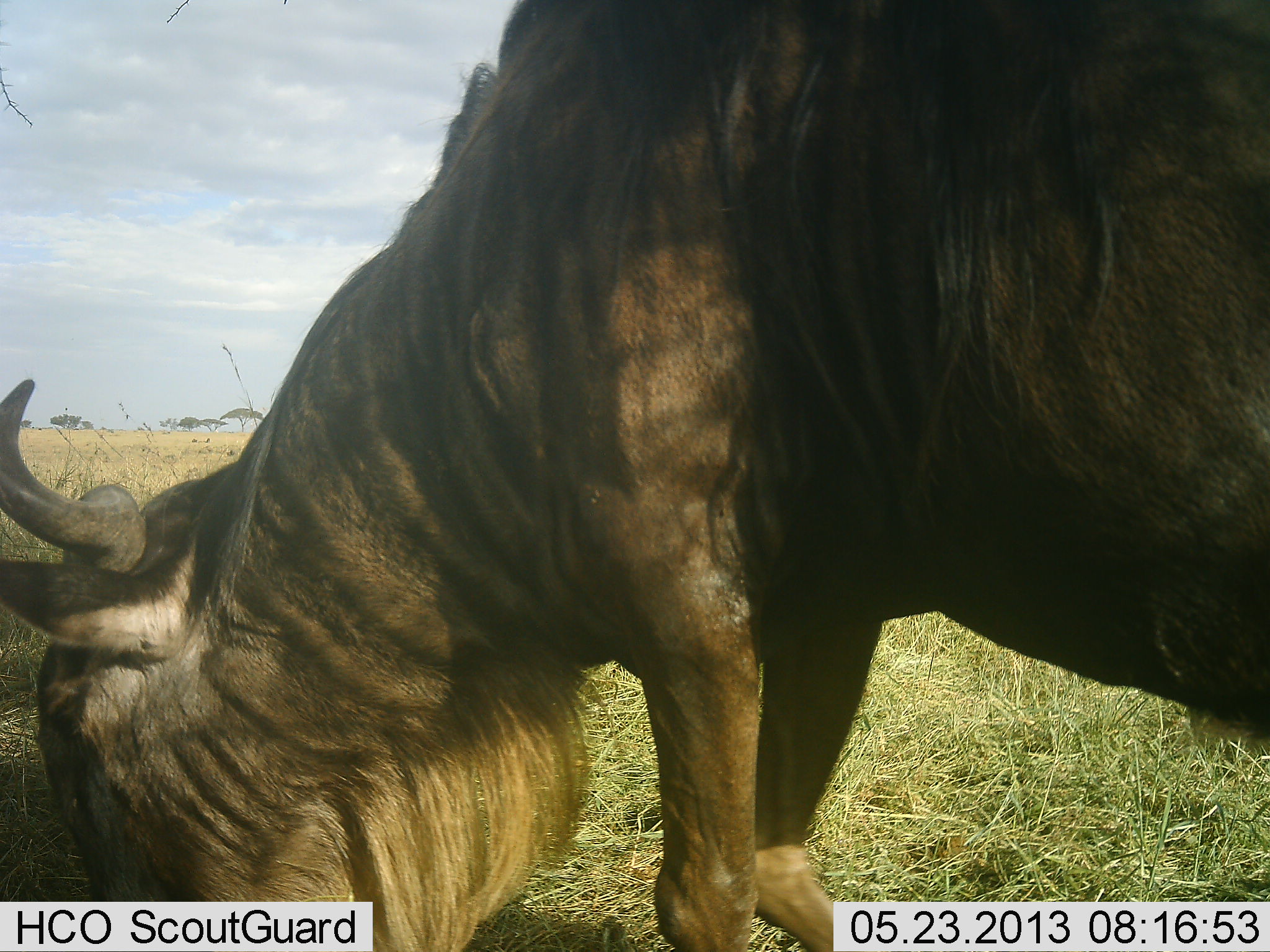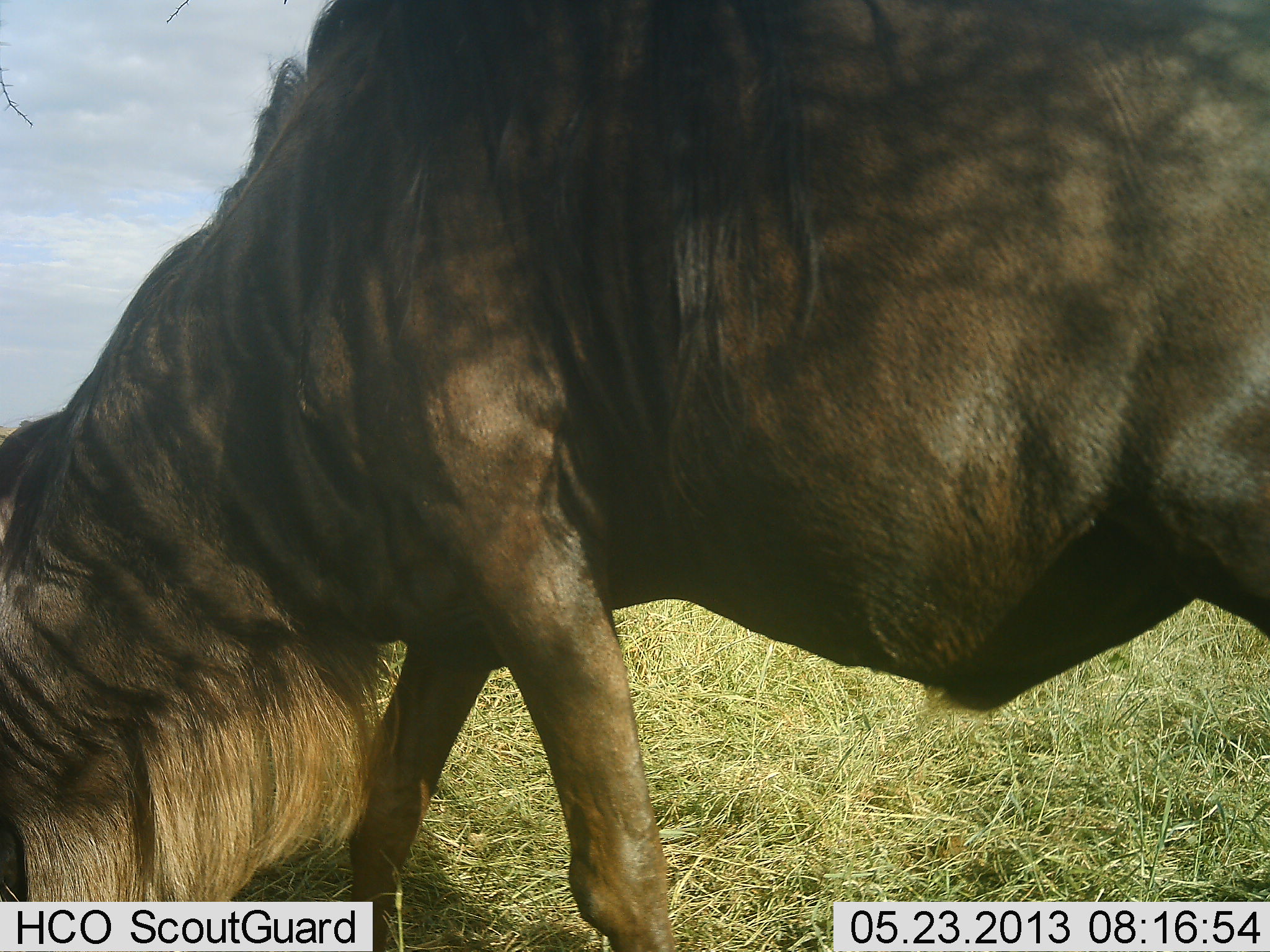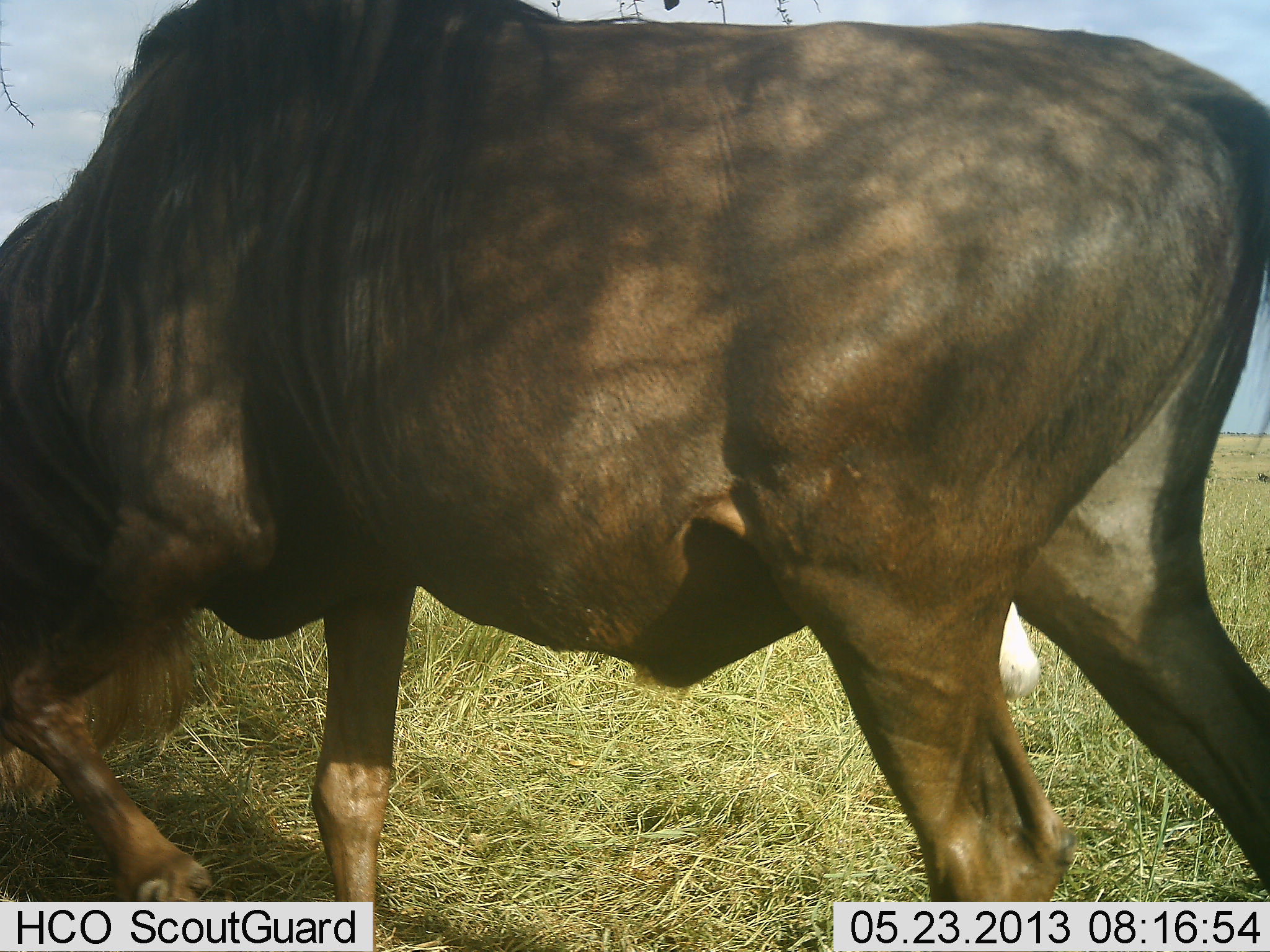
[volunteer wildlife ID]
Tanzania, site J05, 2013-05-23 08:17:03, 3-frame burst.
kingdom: Animalia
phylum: Chordata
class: Mammalia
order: Artiodactyla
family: Bovidae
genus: Connochaetes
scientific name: Connochaetes taurinus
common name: blue wildebeest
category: wildebeest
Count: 1.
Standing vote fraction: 20%.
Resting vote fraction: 0%.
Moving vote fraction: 40%.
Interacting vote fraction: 0%.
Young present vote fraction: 0%.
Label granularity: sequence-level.